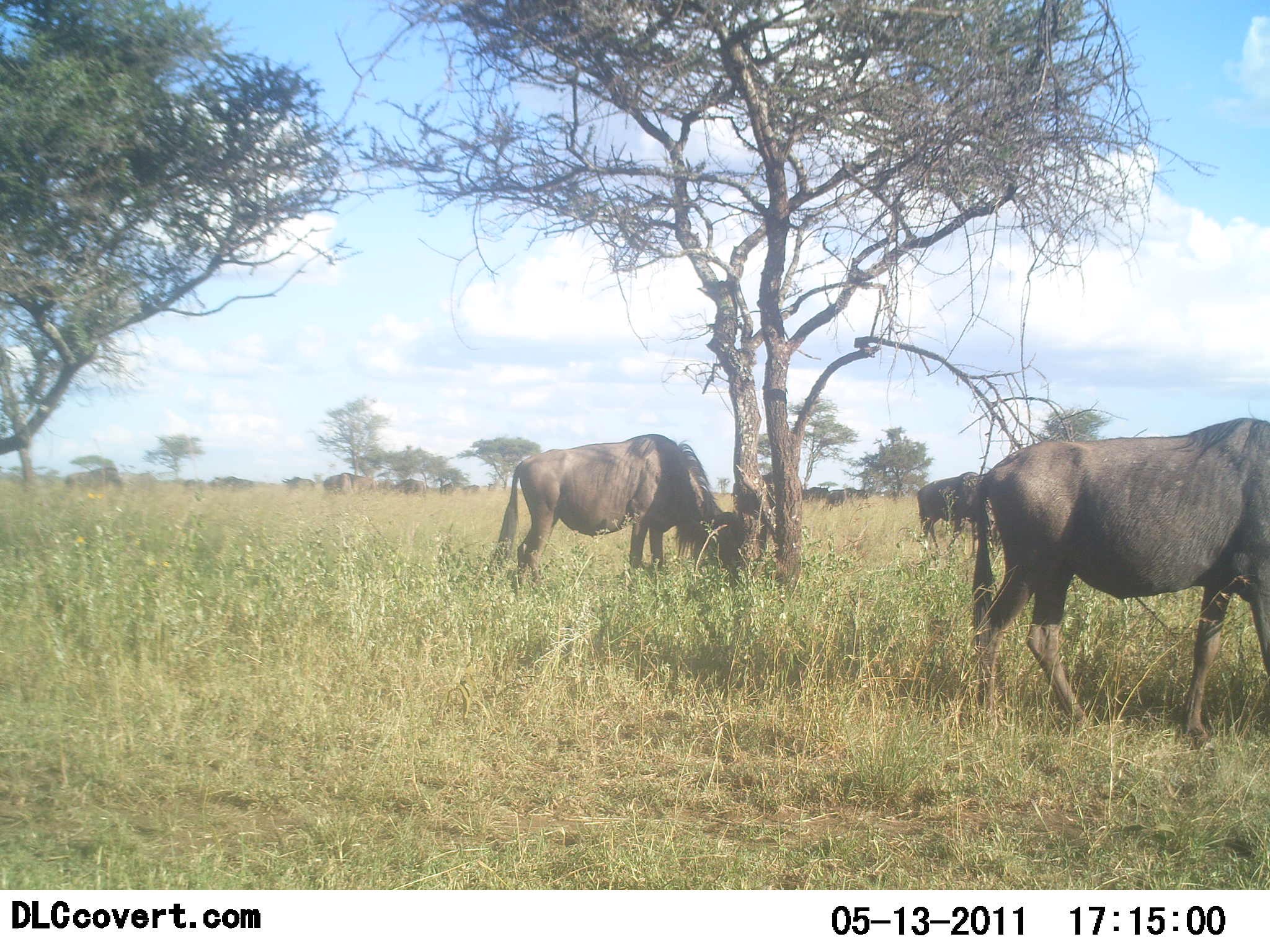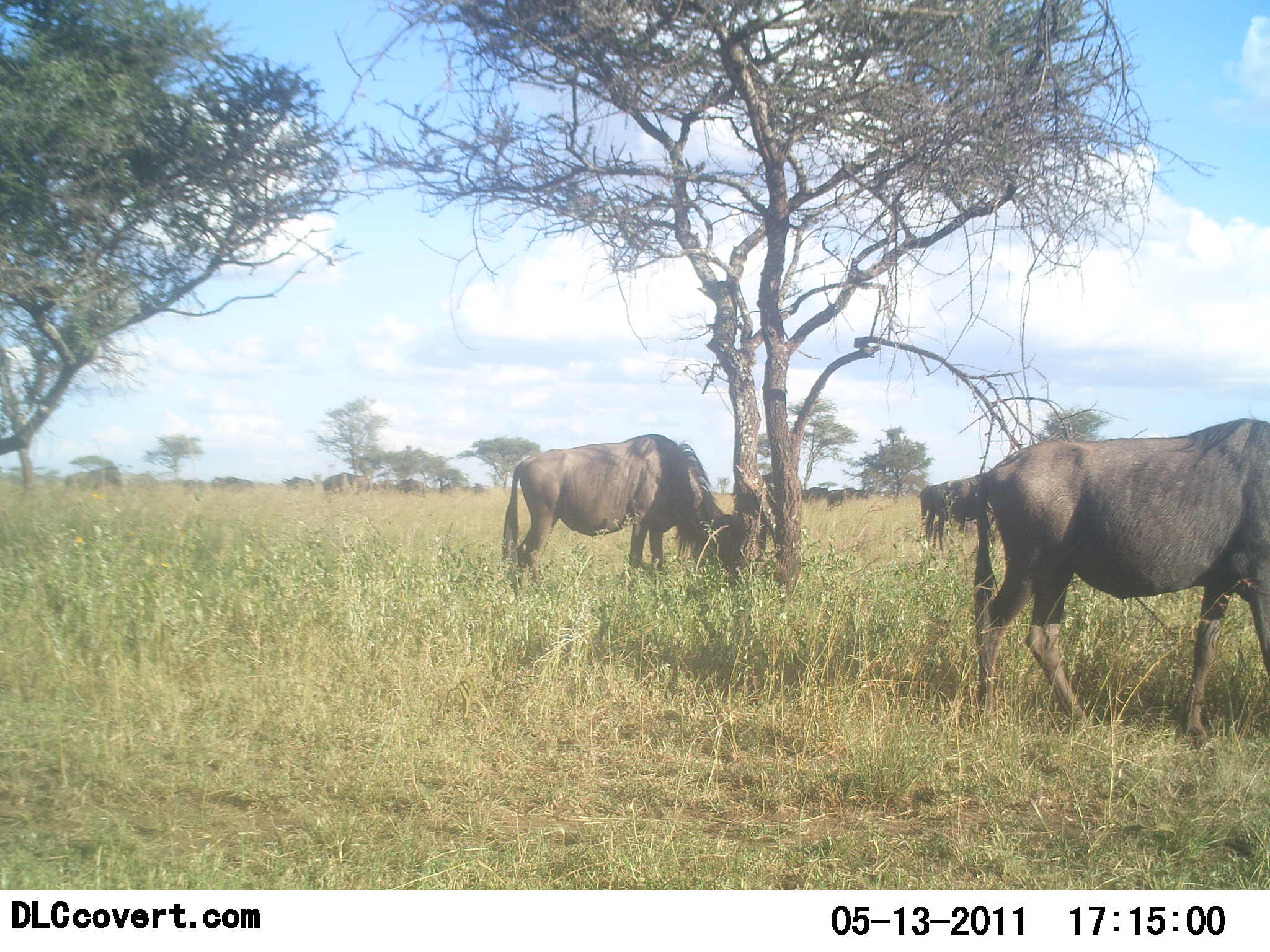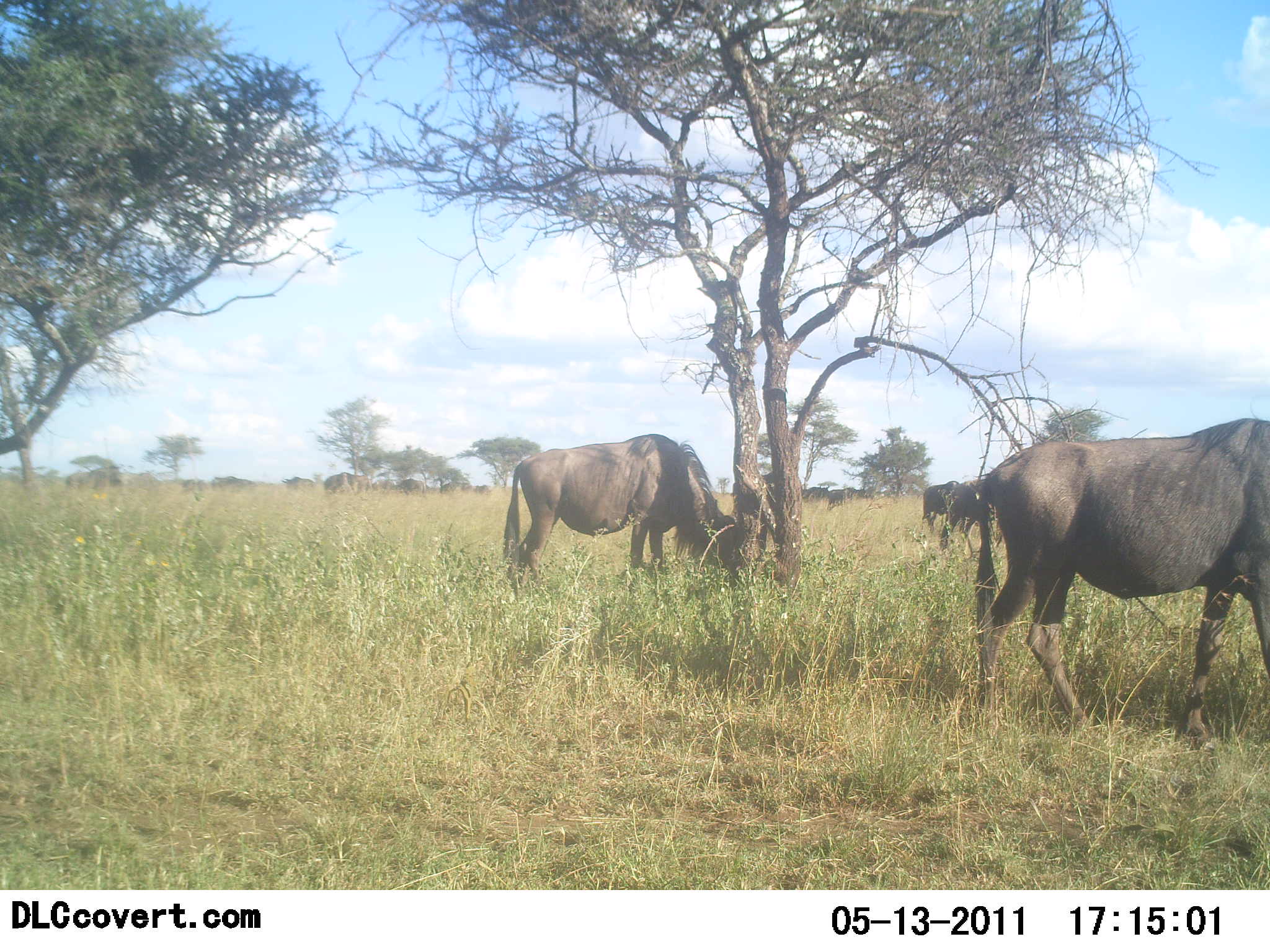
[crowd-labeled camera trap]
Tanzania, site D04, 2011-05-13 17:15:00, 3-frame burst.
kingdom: Animalia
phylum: Chordata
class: Mammalia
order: Artiodactyla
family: Bovidae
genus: Connochaetes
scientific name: Connochaetes taurinus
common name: blue wildebeest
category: wildebeest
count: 6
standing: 53%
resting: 7%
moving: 20%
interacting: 0%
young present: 0%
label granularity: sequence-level